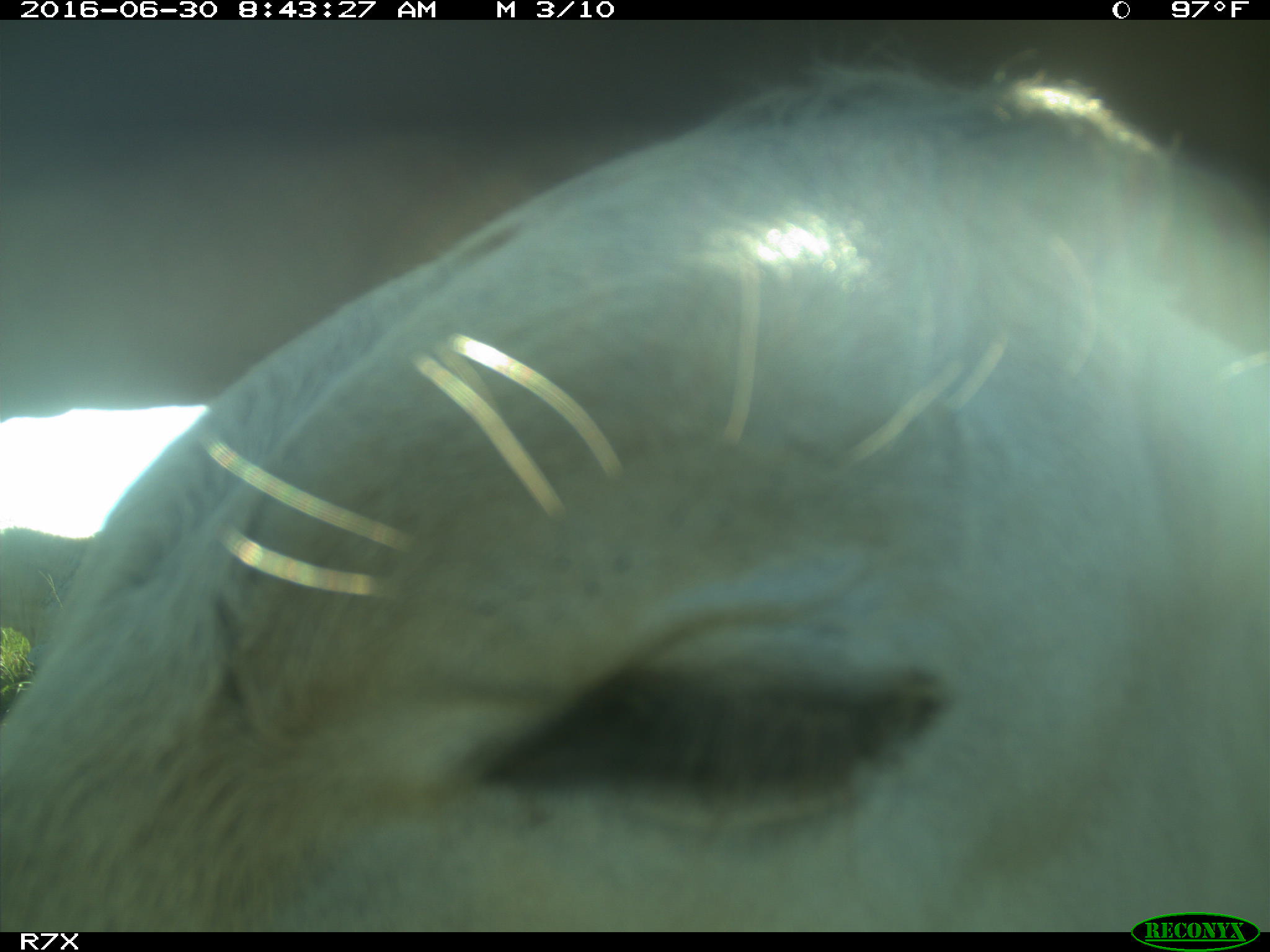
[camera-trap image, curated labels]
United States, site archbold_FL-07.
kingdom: Animalia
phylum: Chordata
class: Mammalia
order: Artiodactyla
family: Bovidae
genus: Bos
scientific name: Bos taurus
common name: domestic cow